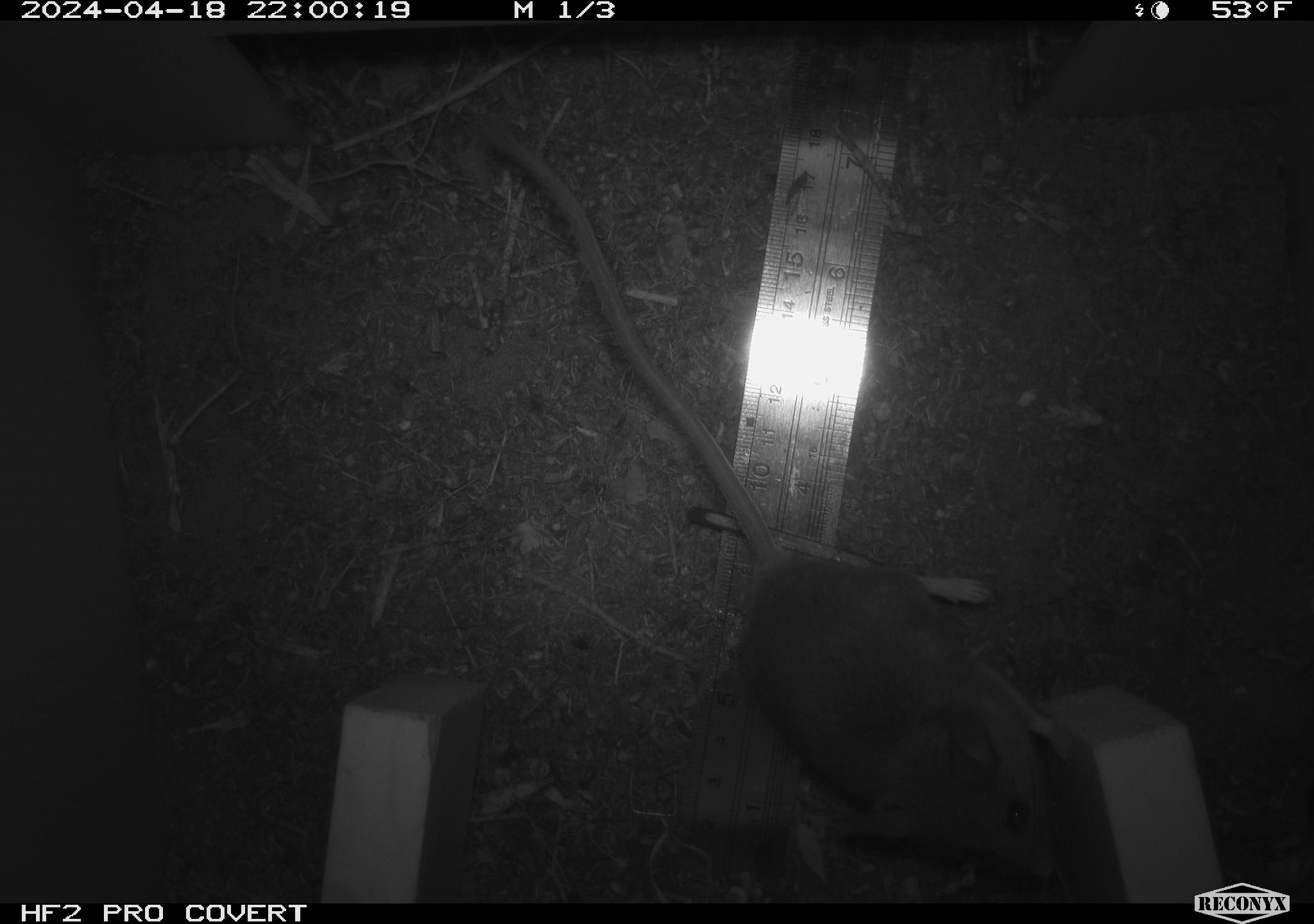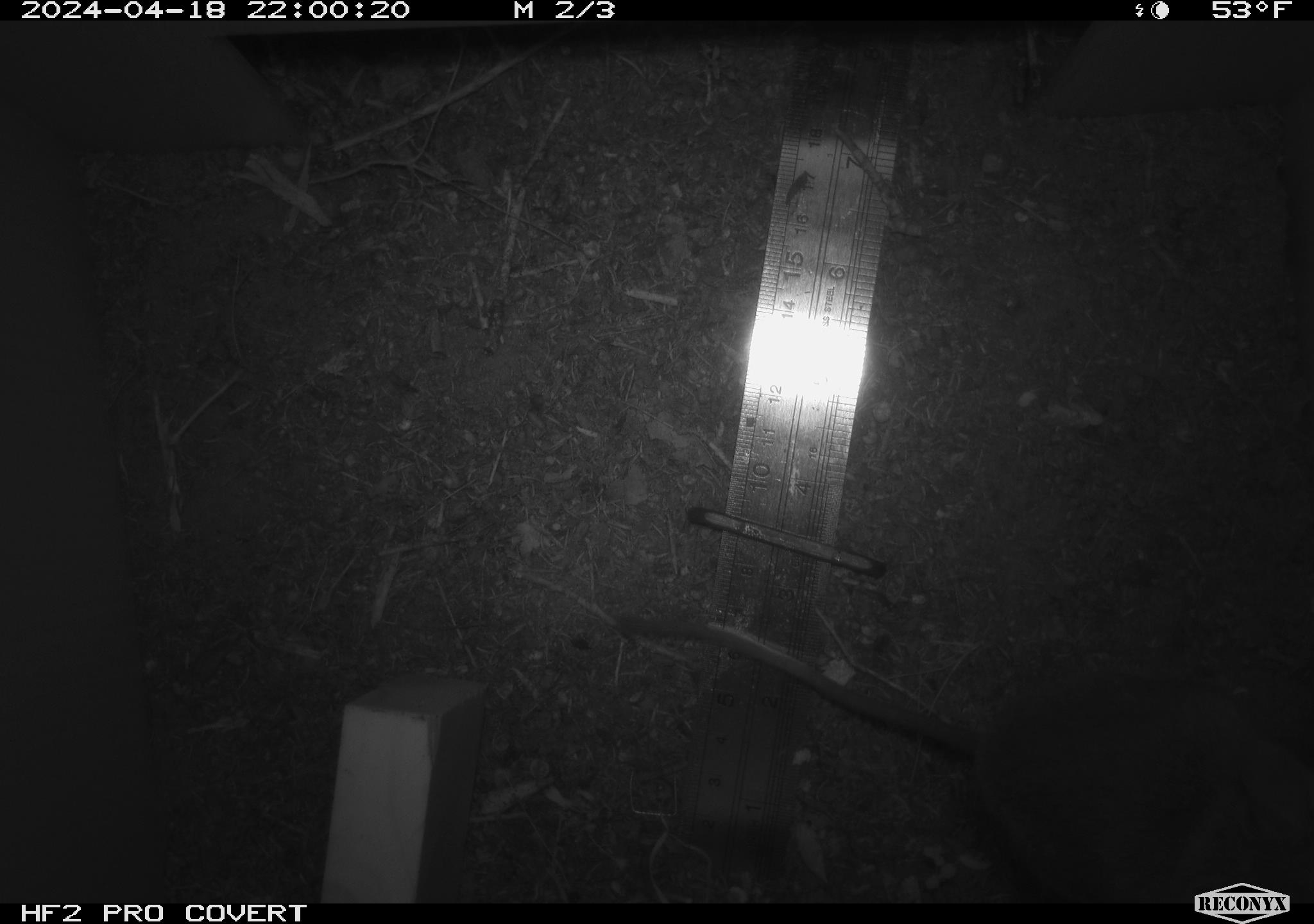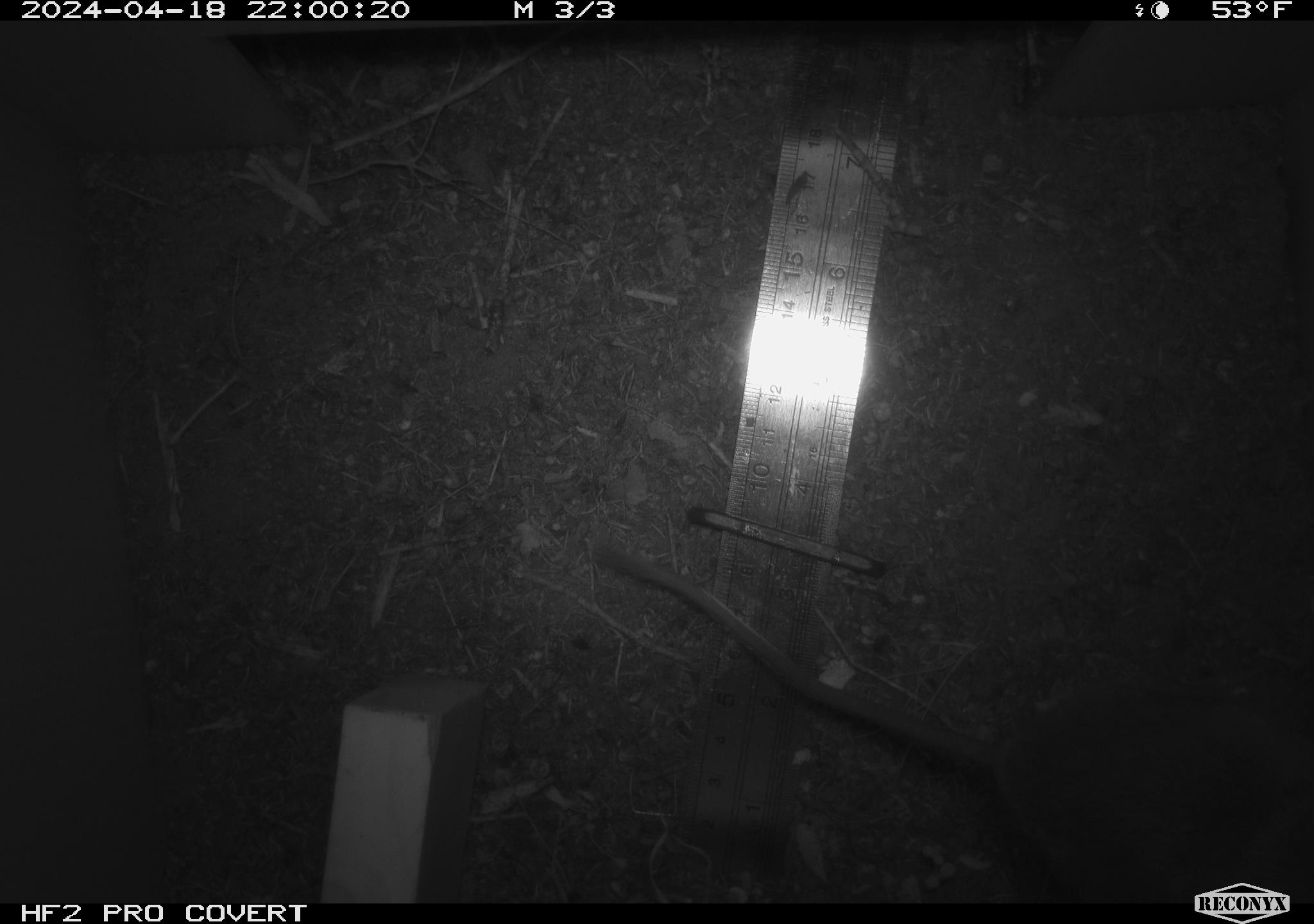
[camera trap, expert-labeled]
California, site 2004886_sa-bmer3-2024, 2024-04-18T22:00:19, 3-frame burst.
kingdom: Animalia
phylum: Chordata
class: Mammalia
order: Rodentia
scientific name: Rodentia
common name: mouse species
Mouse species (Rodentia).